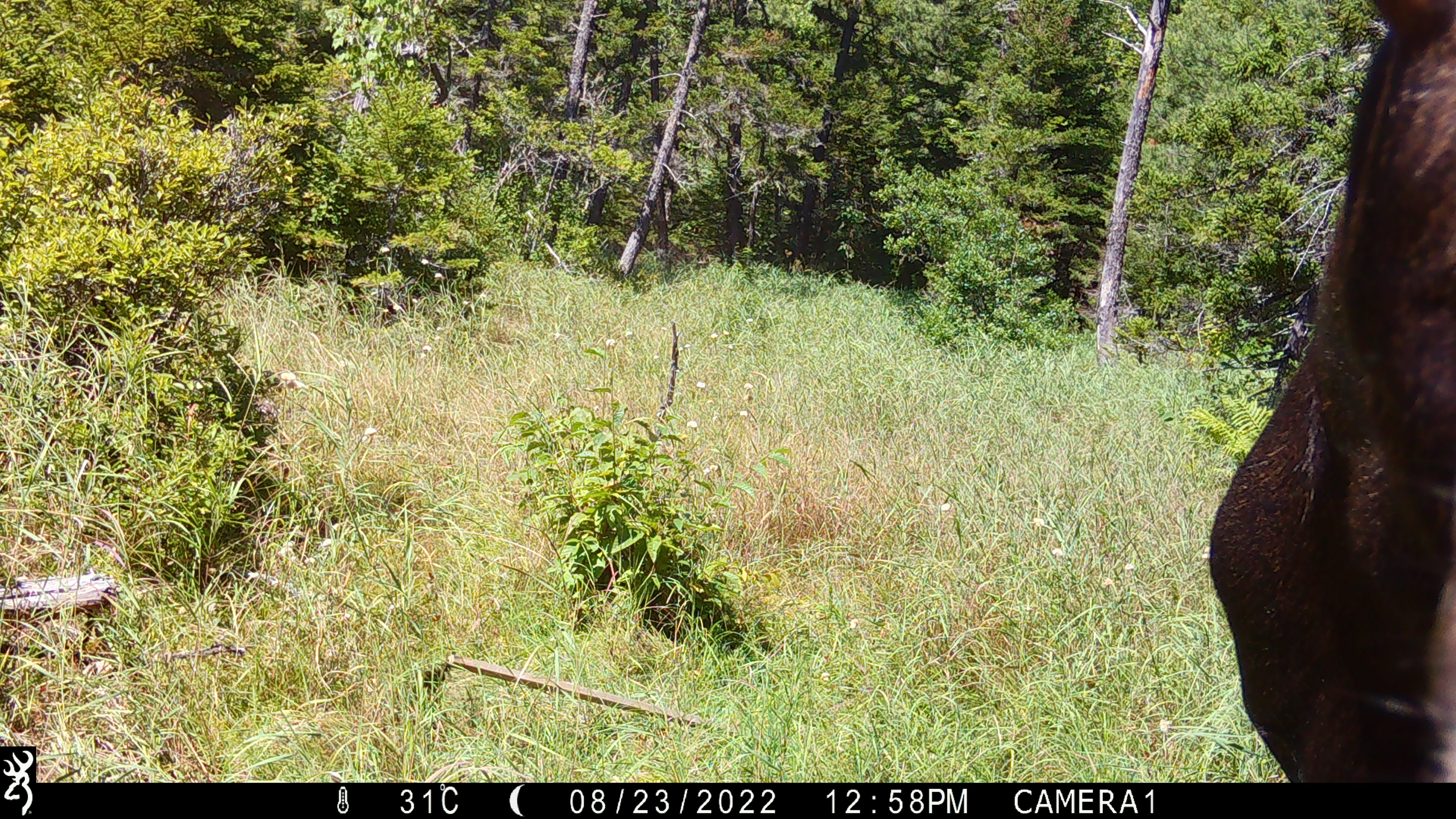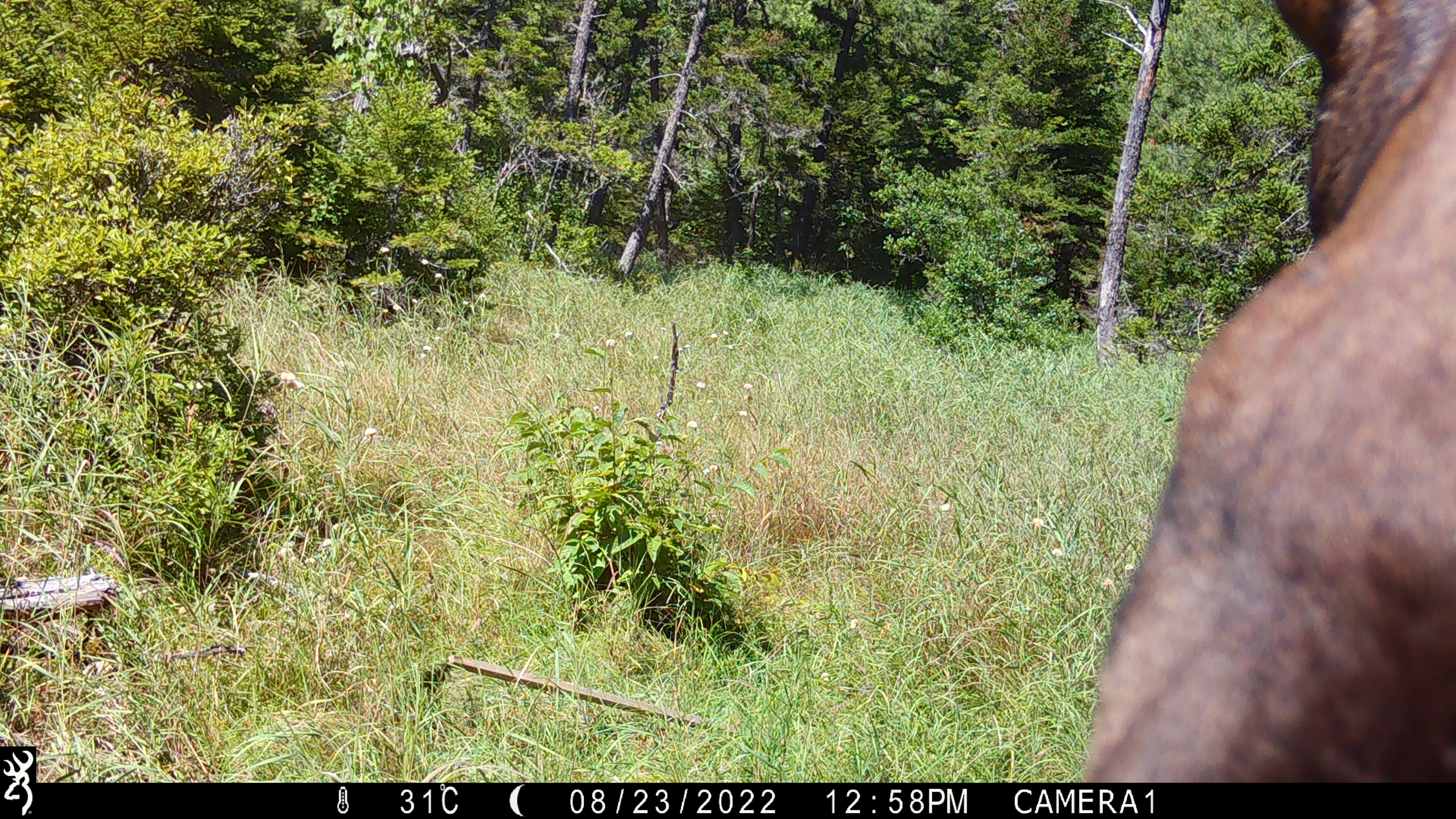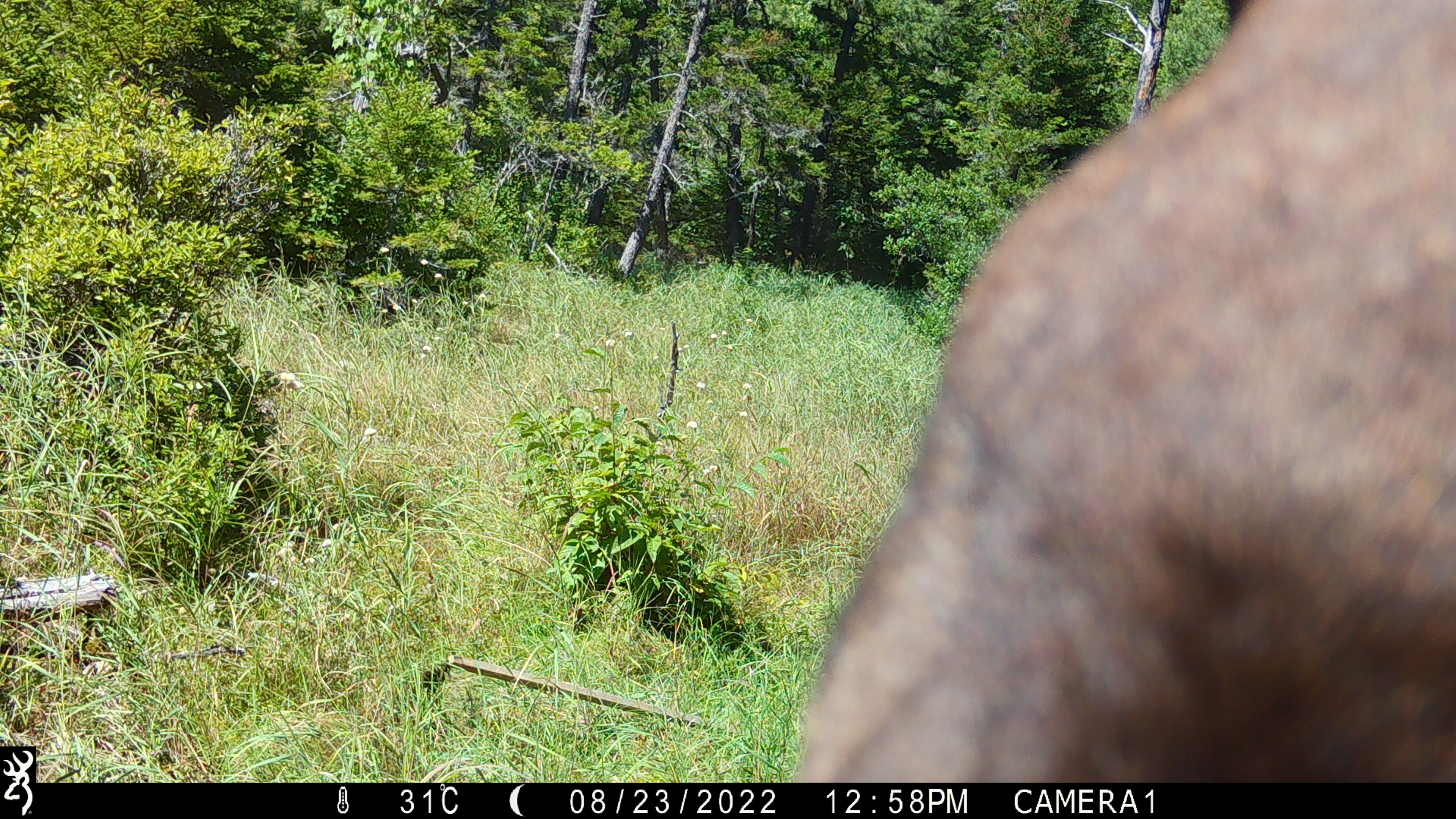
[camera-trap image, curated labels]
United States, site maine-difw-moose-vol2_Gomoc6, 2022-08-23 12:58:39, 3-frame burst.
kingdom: Animalia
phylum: Chordata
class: Mammalia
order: Artiodactyla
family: Cervidae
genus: Alces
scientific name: Alces alces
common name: moose